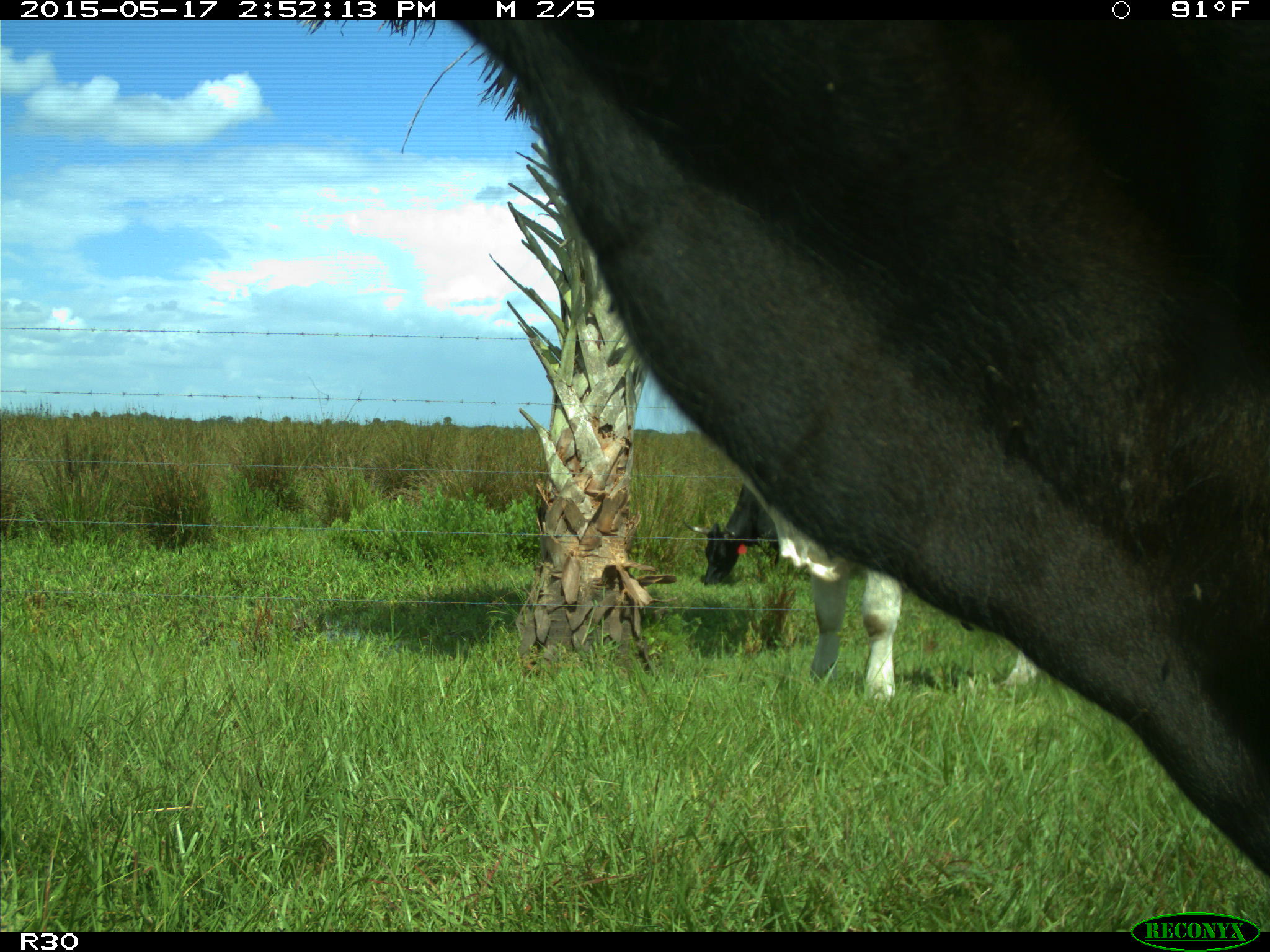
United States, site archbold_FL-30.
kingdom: Animalia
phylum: Chordata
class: Mammalia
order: Artiodactyla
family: Bovidae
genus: Bos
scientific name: Bos taurus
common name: domestic cow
Bos taurus (domestic cow).